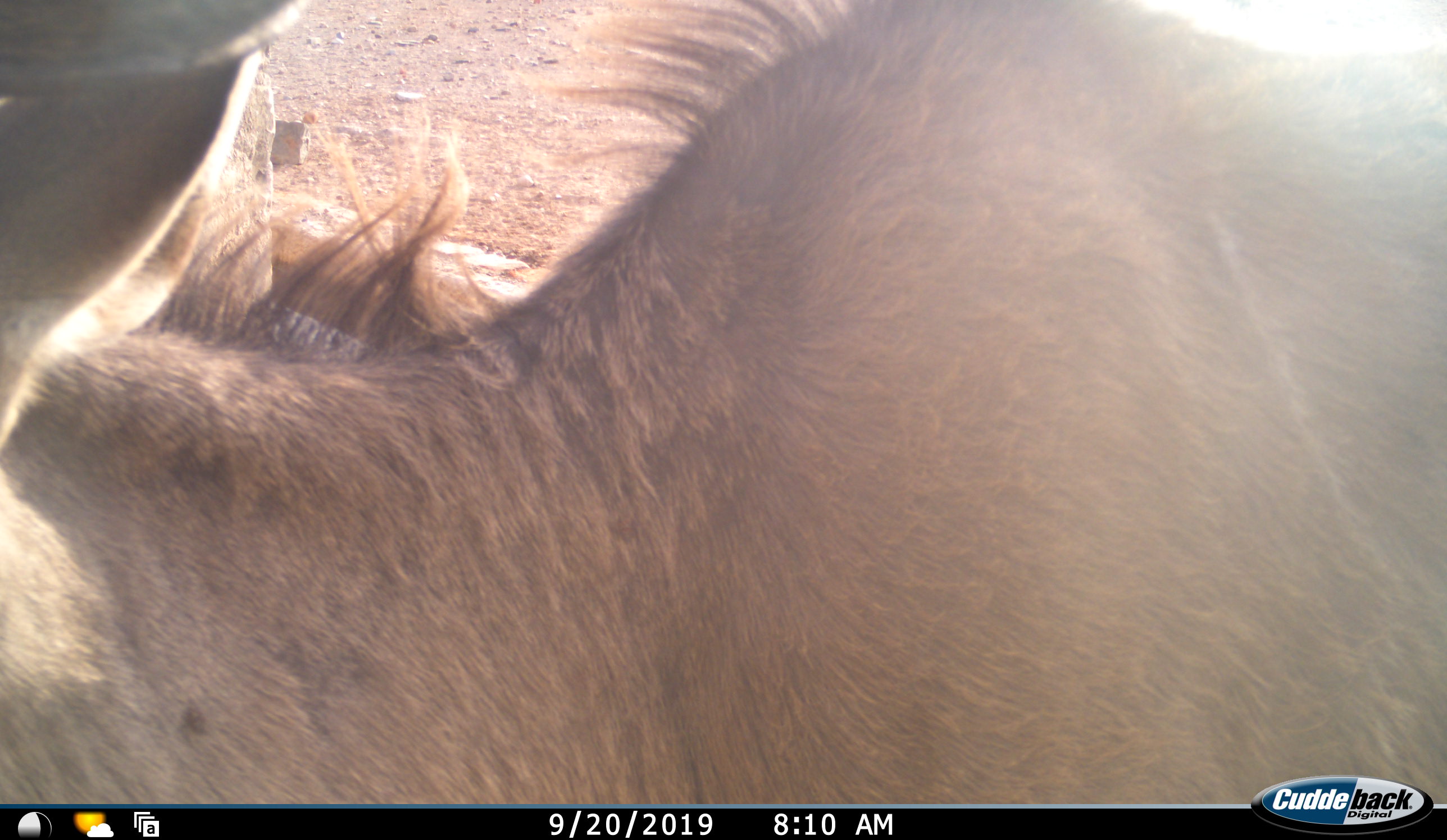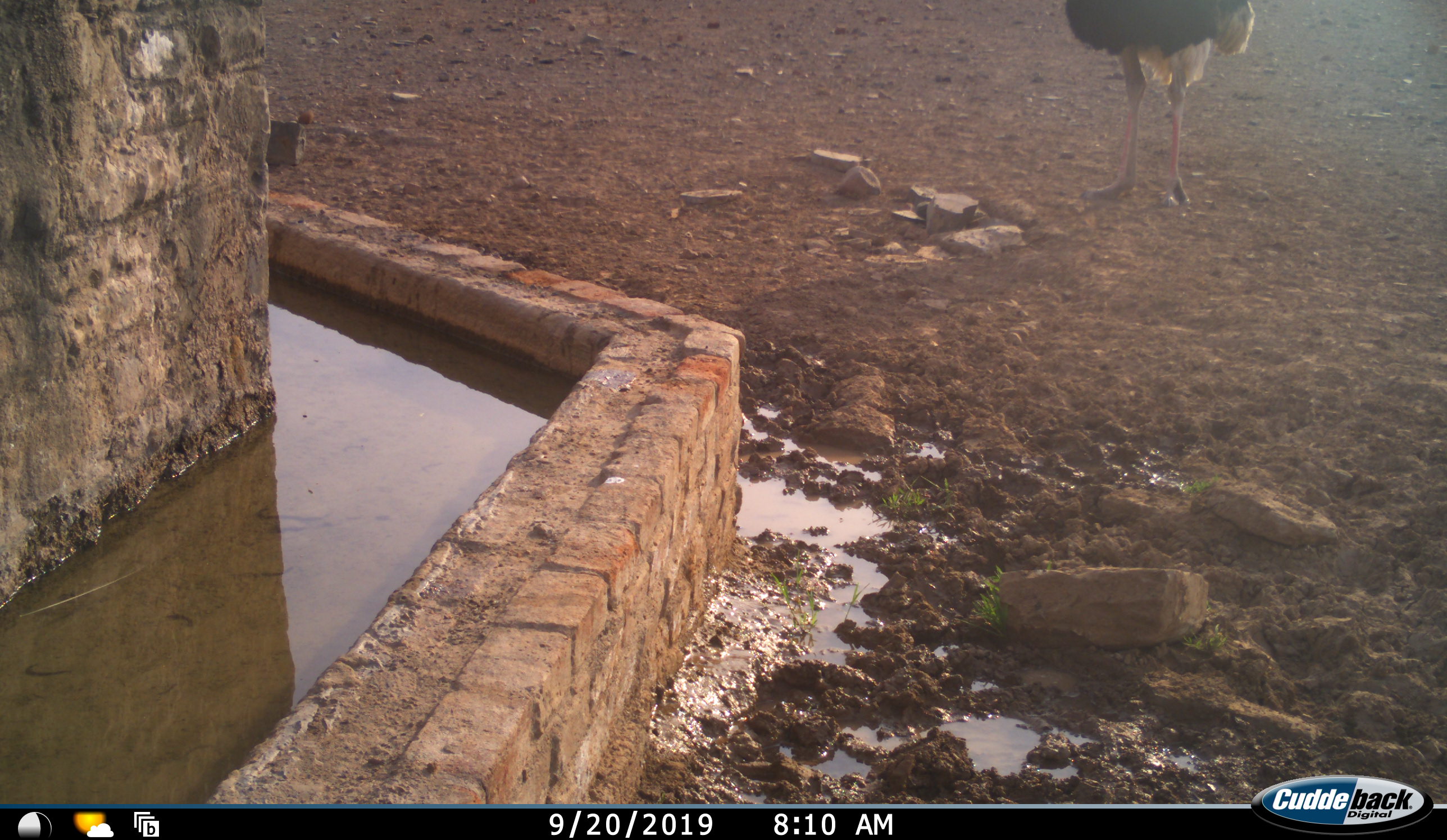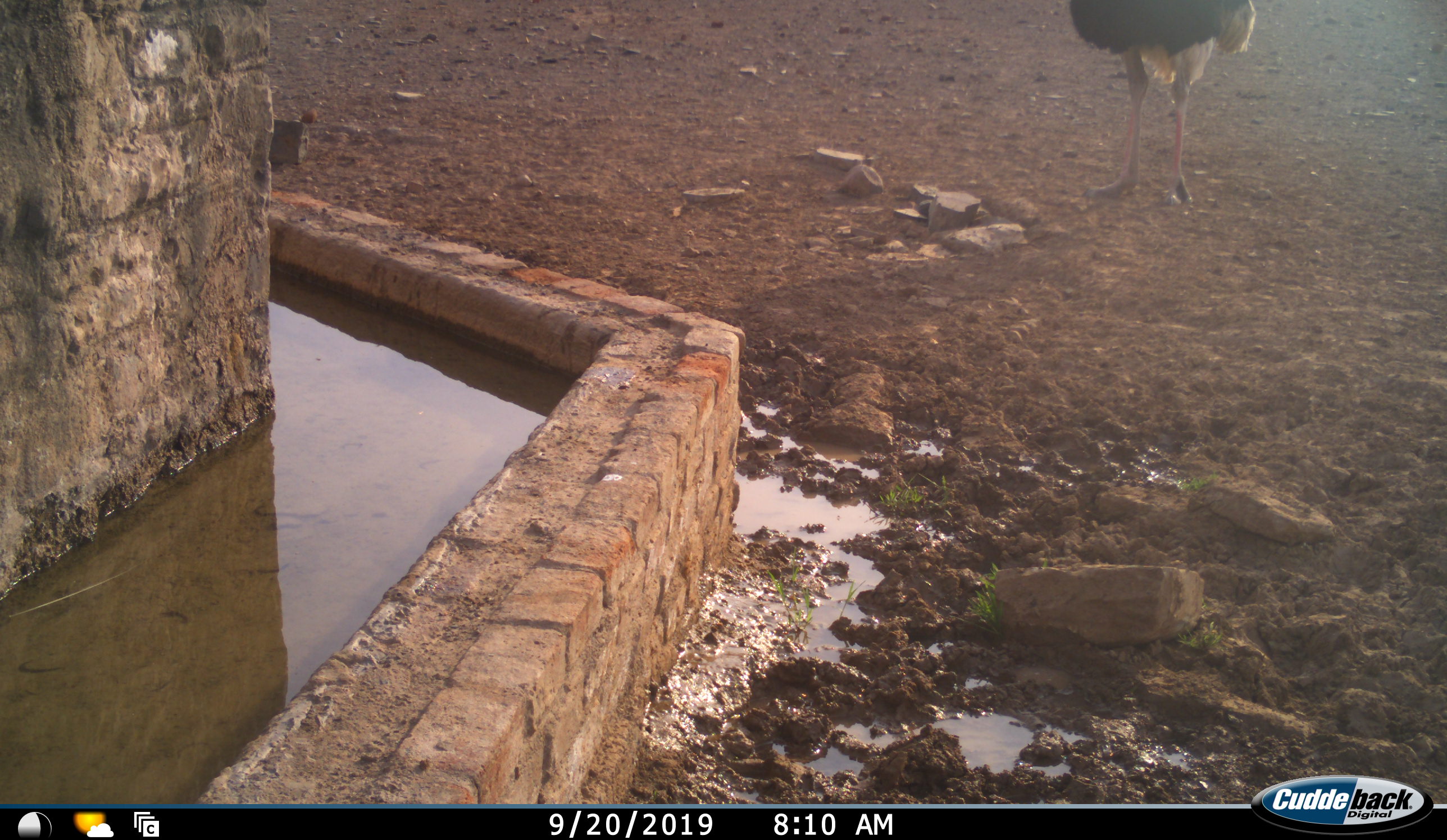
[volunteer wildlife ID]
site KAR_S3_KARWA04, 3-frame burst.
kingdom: Animalia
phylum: Chordata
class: Mammalia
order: Artiodactyla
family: Bovidae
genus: Tragelaphus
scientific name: Tragelaphus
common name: kudu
Kudu (Tragelaphus), count 1. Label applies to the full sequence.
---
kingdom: Animalia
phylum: Chordata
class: Aves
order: Struthioniformes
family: Struthionidae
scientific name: Struthionidae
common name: ostrich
Ostrich (Struthionidae), count 1. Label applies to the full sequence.